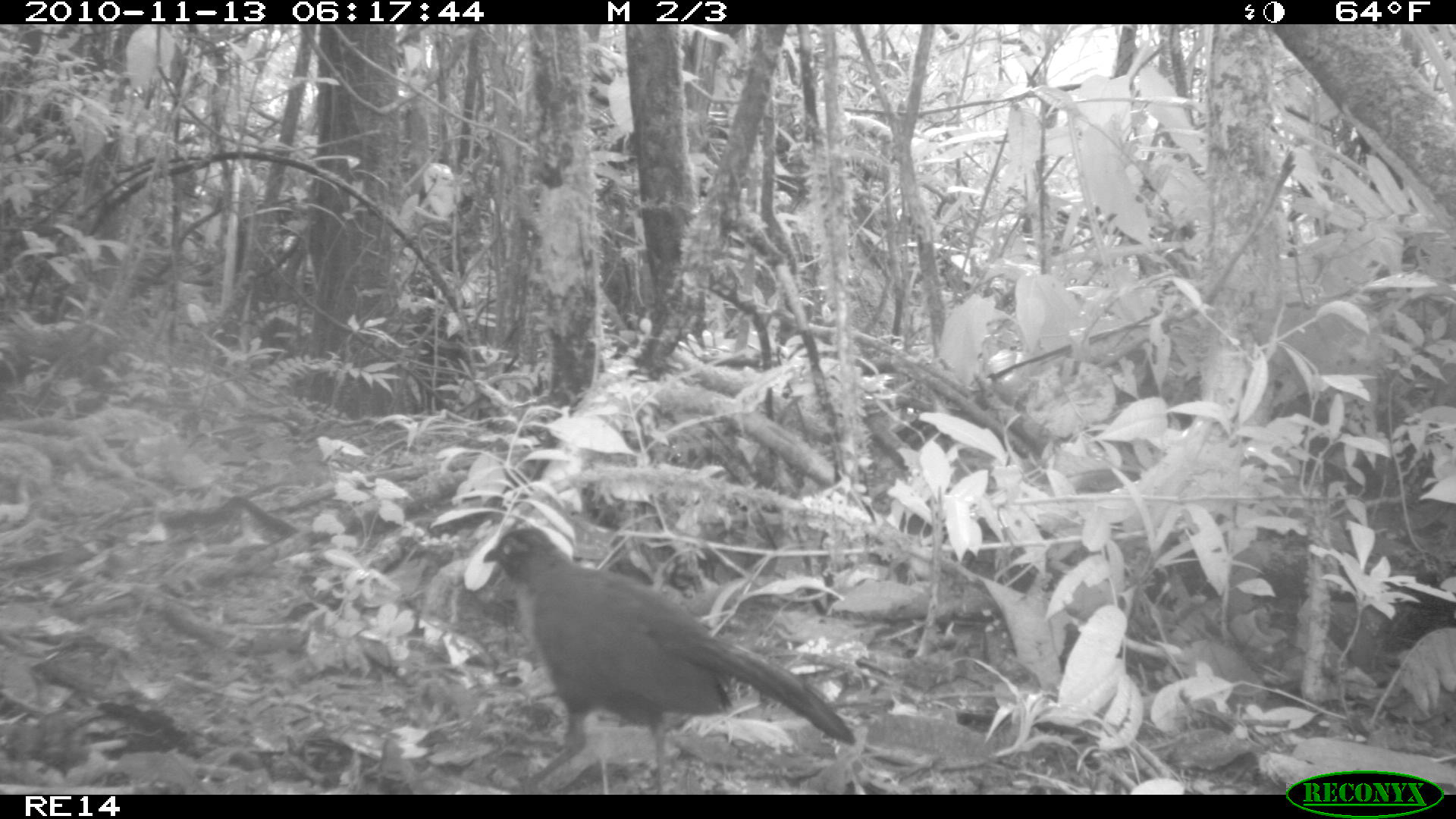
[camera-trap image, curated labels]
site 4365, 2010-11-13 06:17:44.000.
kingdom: Animalia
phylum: Chordata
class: Aves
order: Cuculiformes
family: Cuculidae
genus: Coua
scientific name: Coua serriana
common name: red-breasted coua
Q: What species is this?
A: Coua serriana (red-breasted coua).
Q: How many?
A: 1.